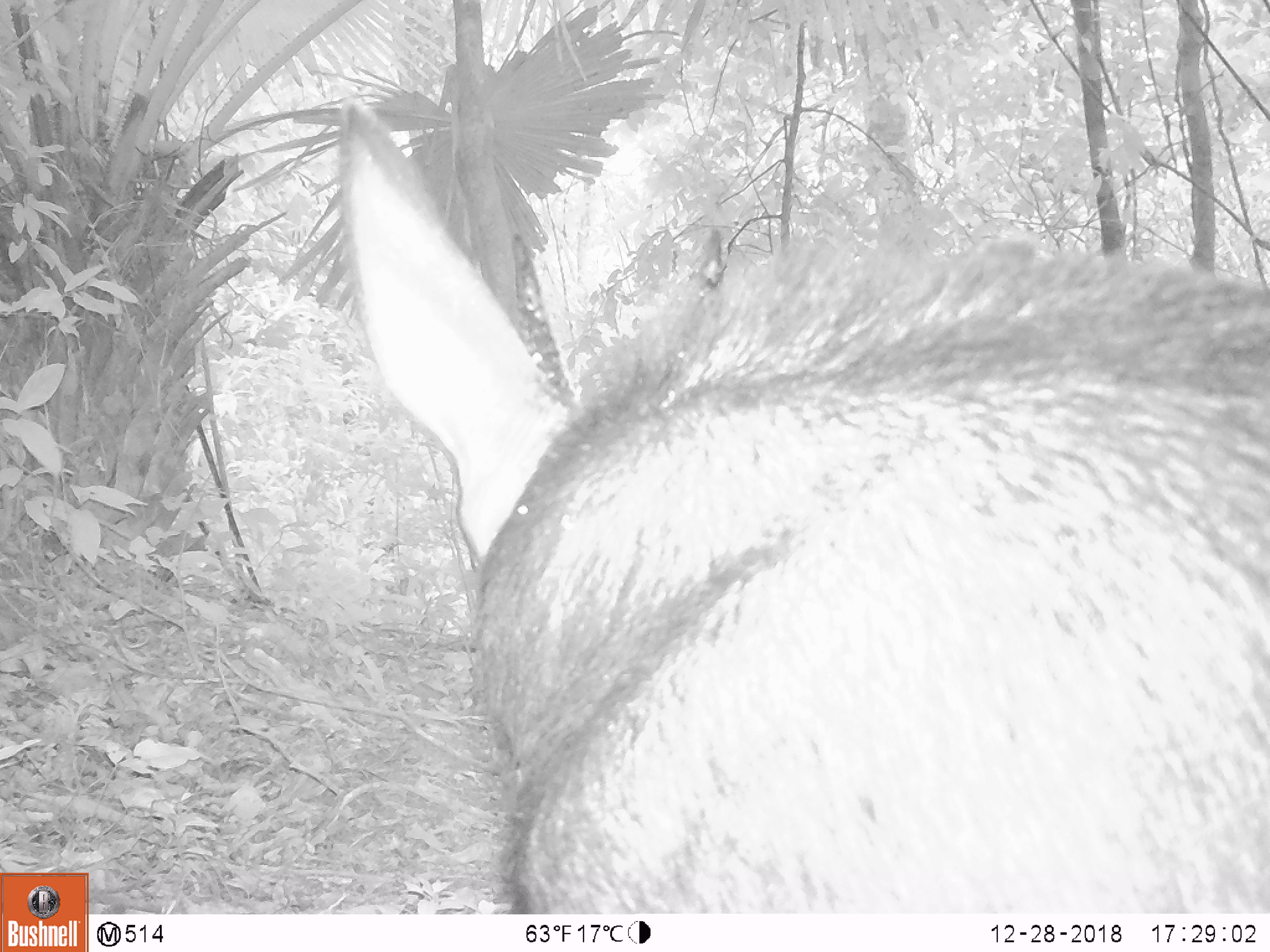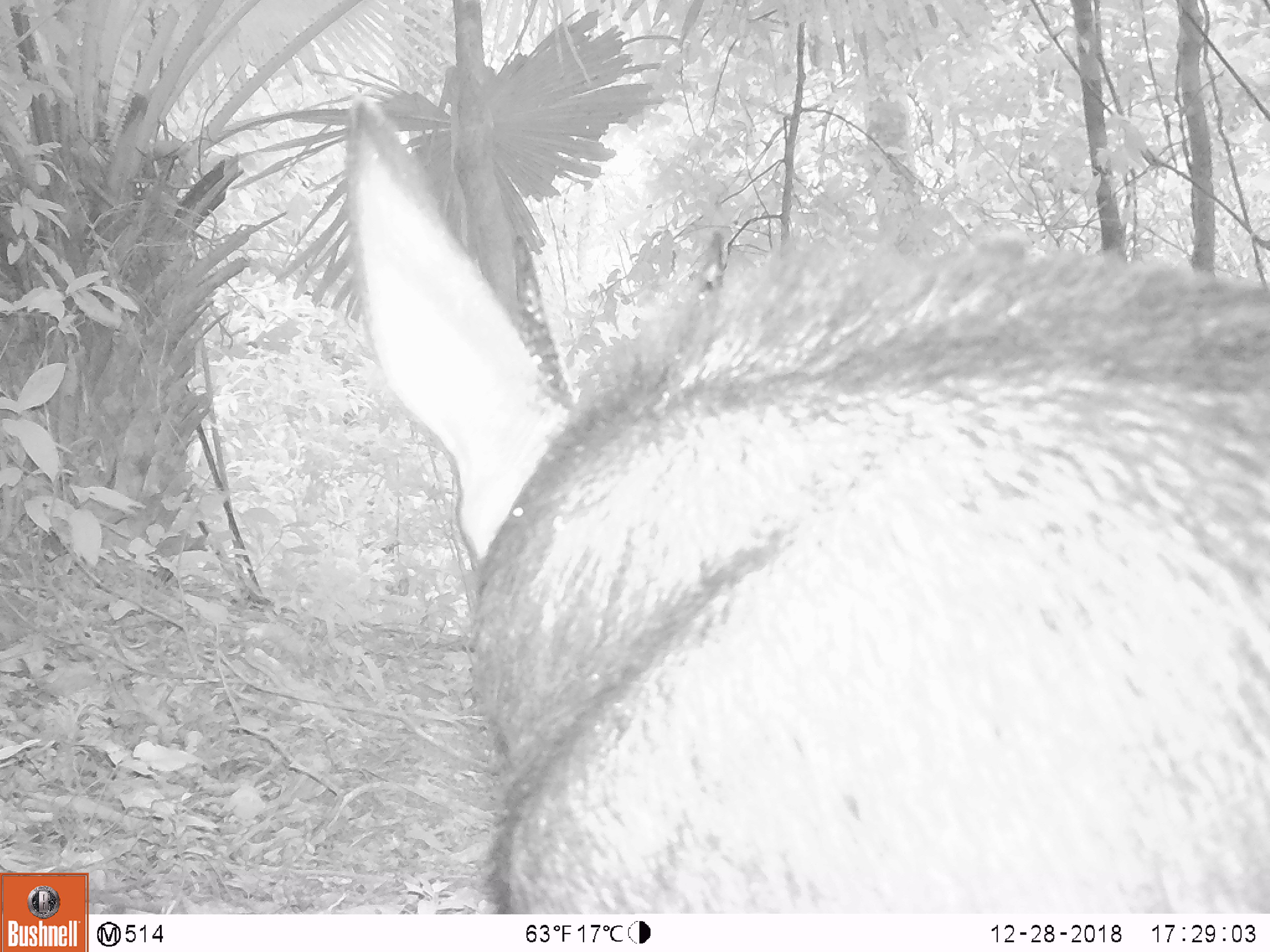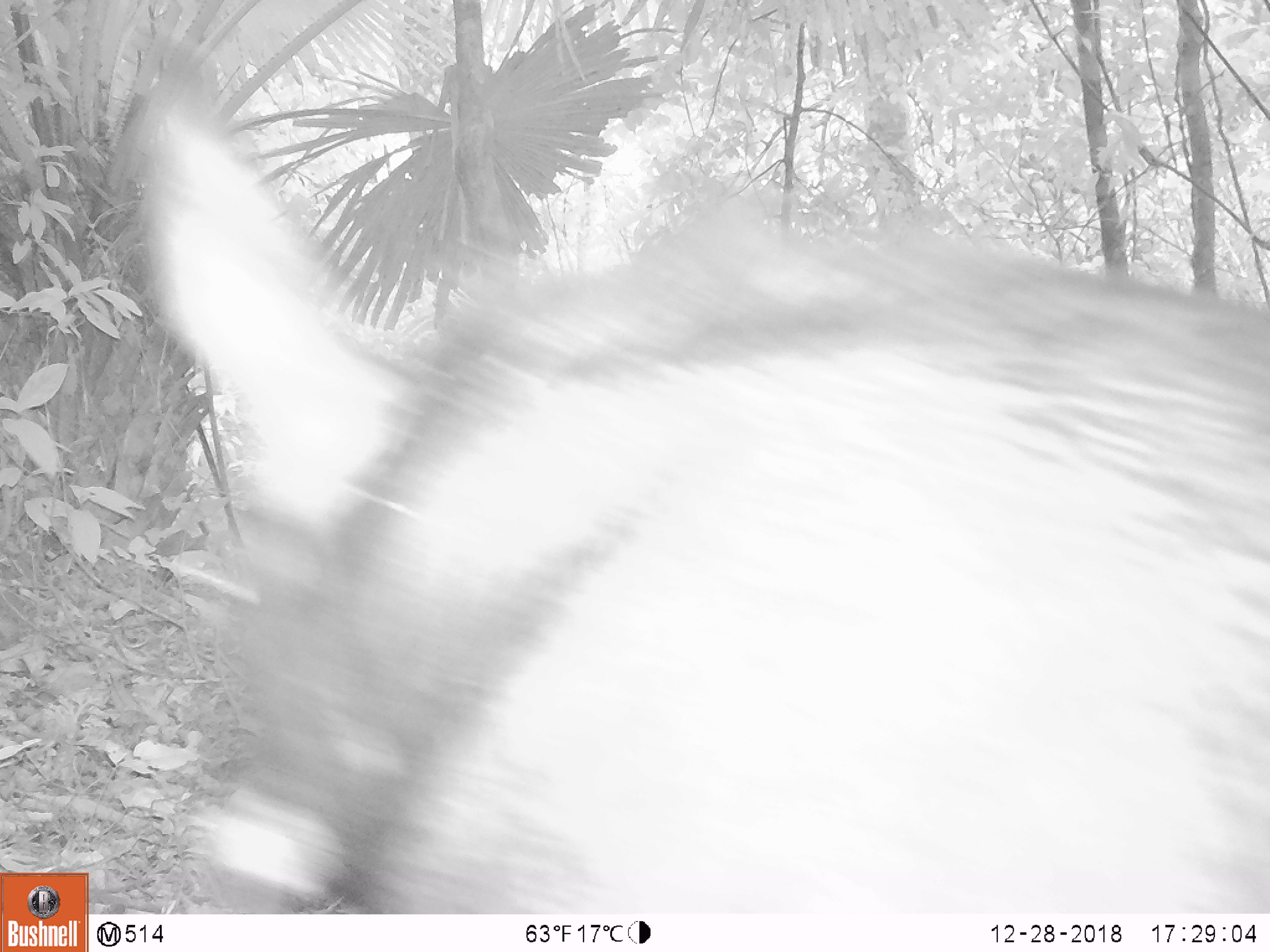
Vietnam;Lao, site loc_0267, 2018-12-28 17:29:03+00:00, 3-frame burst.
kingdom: Animalia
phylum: Chordata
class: Mammalia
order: Artiodactyla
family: Bovidae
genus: Capricornis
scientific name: Capricornis sumatraensis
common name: chinese serow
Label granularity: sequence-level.